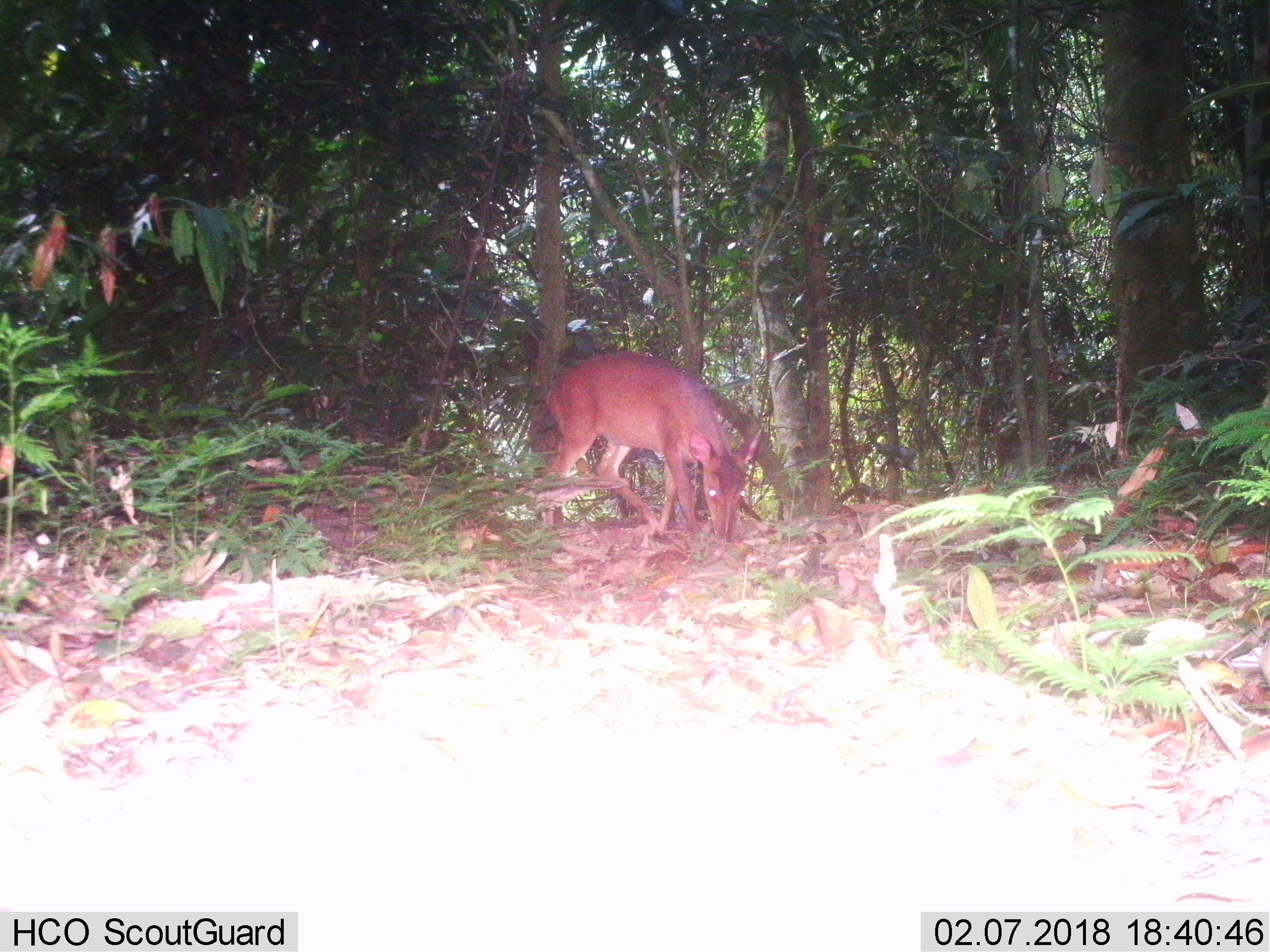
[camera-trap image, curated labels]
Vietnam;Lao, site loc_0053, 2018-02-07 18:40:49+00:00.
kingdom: Animalia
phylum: Chordata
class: Mammalia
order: Artiodactyla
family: Cervidae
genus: Muntiacus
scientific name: Muntiacus vuquangensis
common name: large-antlered muntjac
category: large antlered muntjac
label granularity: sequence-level